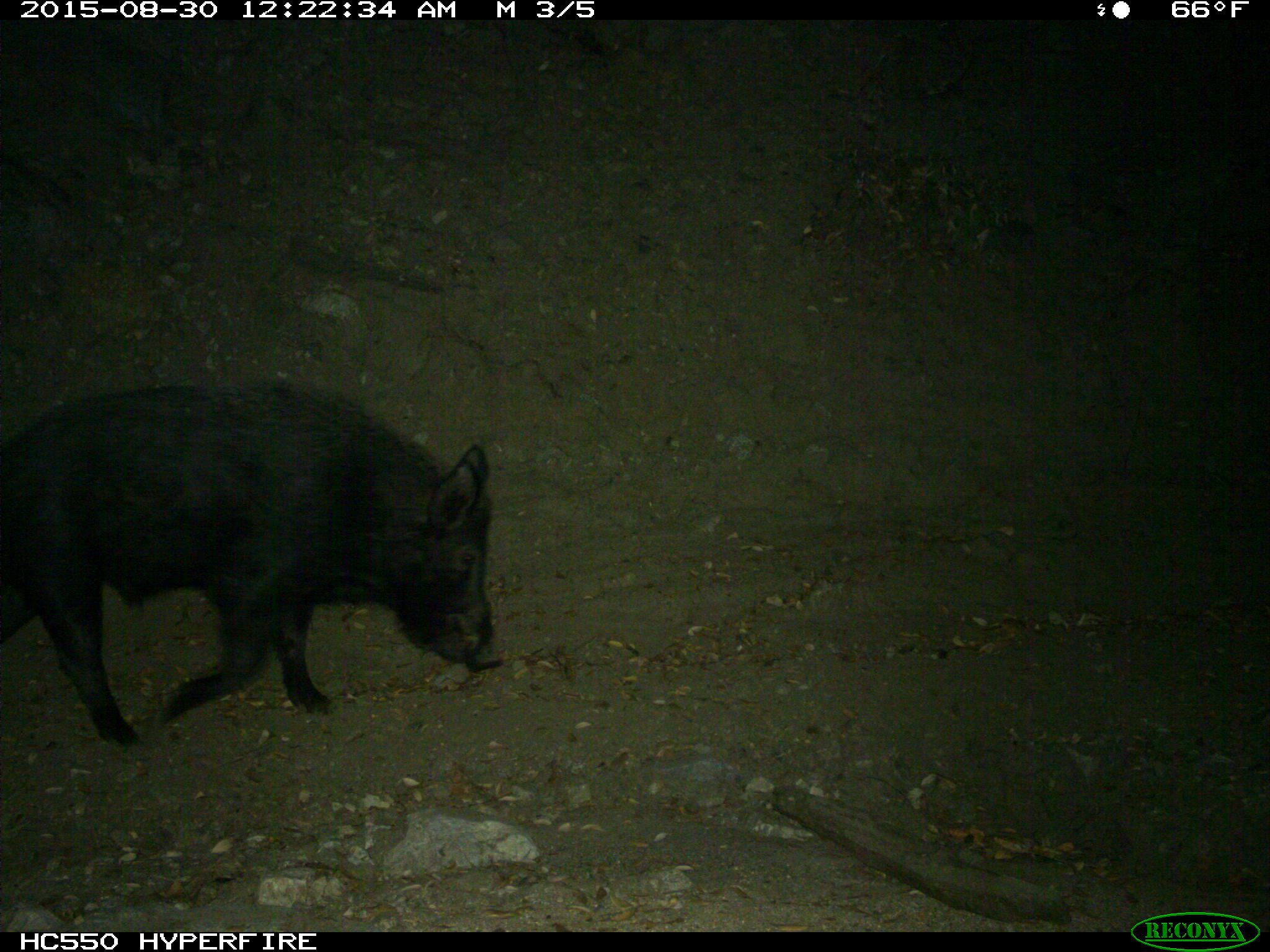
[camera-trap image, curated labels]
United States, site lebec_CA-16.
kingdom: Animalia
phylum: Chordata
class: Mammalia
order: Artiodactyla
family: Suidae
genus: Sus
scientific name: Sus scrofa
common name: wild boar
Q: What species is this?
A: Sus scrofa (wild boar).